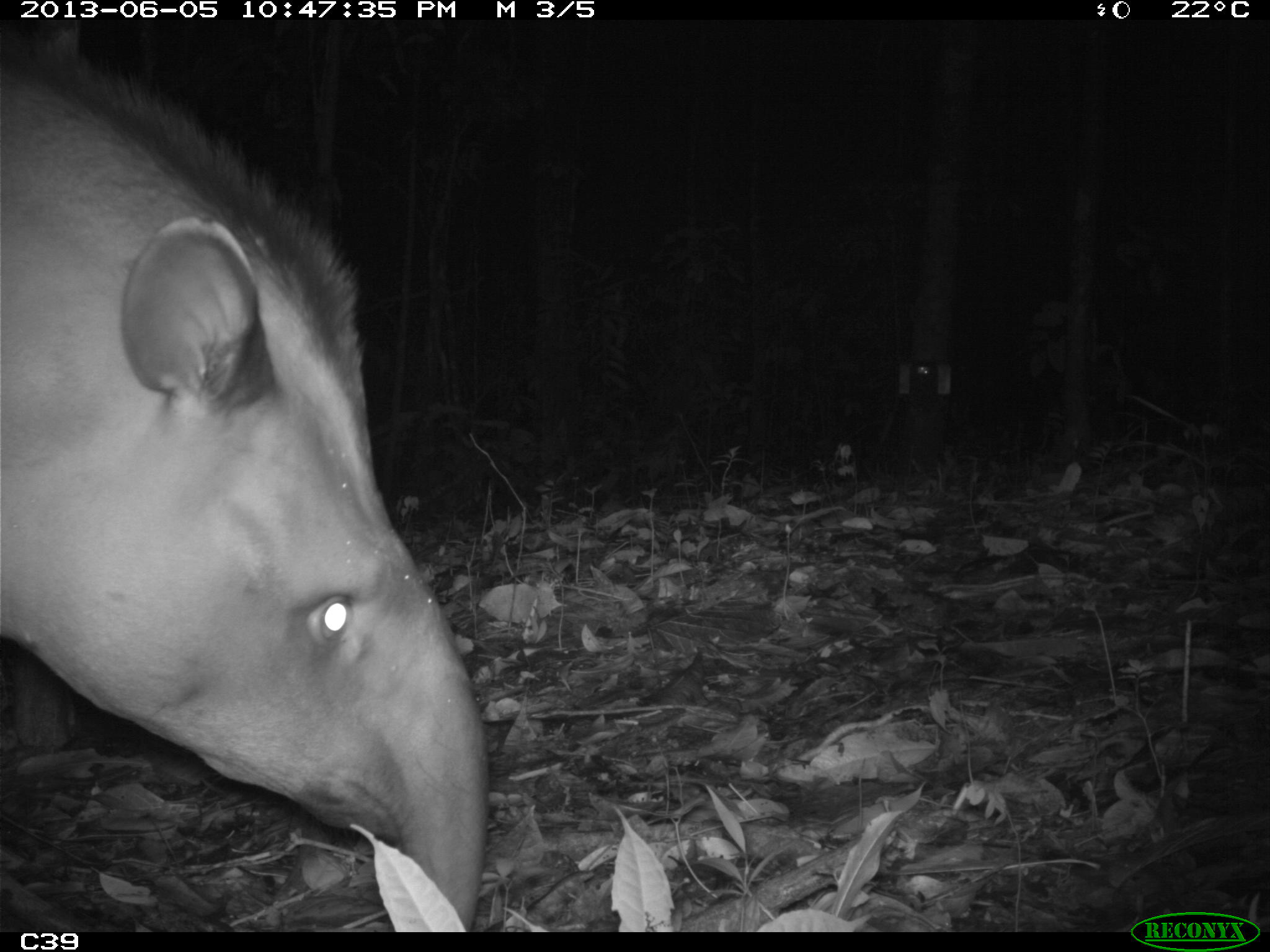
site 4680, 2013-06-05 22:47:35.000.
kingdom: Animalia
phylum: Chordata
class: Mammalia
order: Perissodactyla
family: Tapiridae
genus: Tapirus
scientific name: Tapirus terrestris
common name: south american tapir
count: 1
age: adult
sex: male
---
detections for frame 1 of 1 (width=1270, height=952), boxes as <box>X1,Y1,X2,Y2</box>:
tapirus terrestris: <box>0,26,485,930</box>